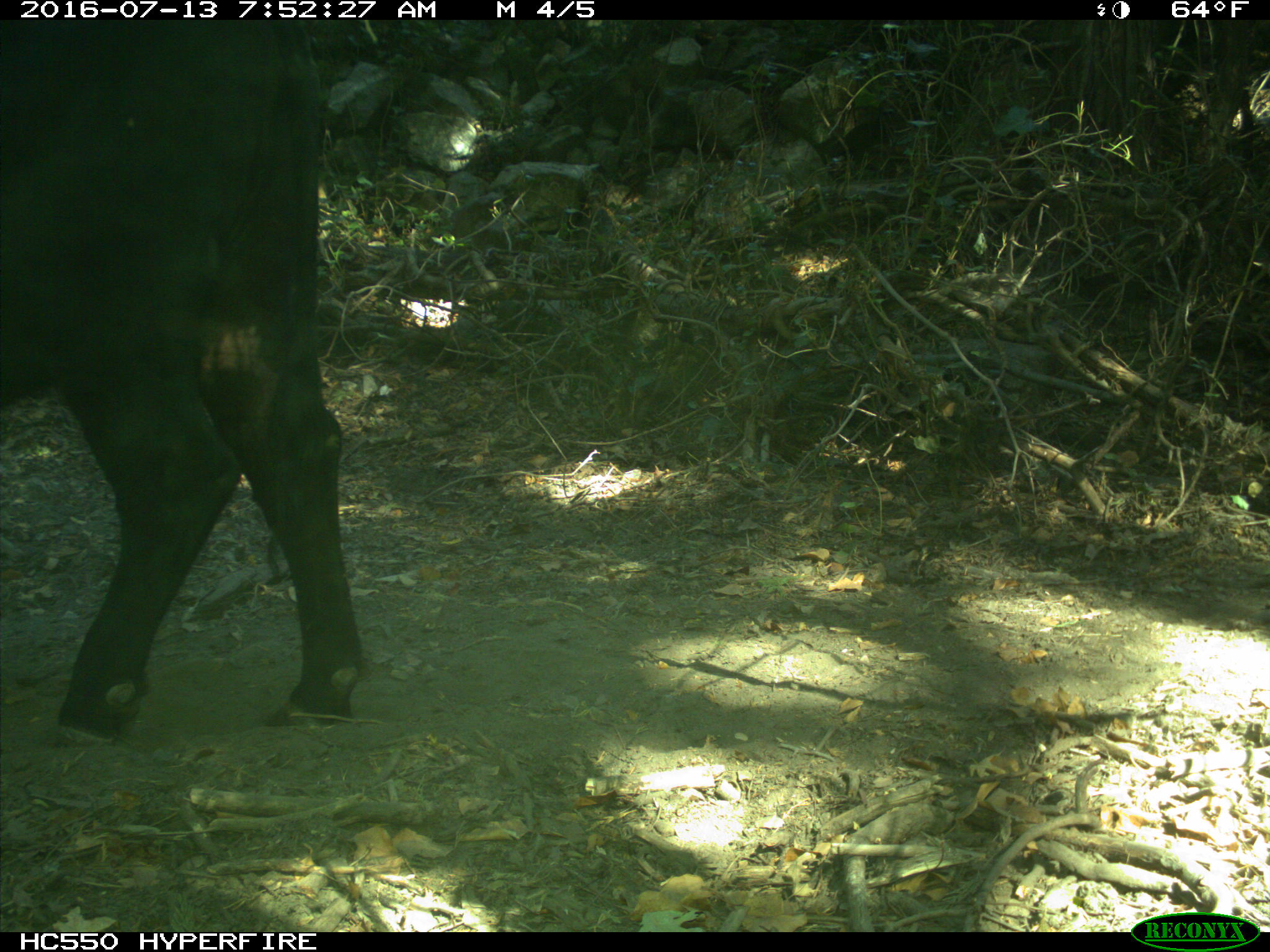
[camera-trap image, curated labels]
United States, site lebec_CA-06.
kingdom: Animalia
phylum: Chordata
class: Mammalia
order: Artiodactyla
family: Bovidae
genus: Bos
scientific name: Bos taurus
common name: domestic cow